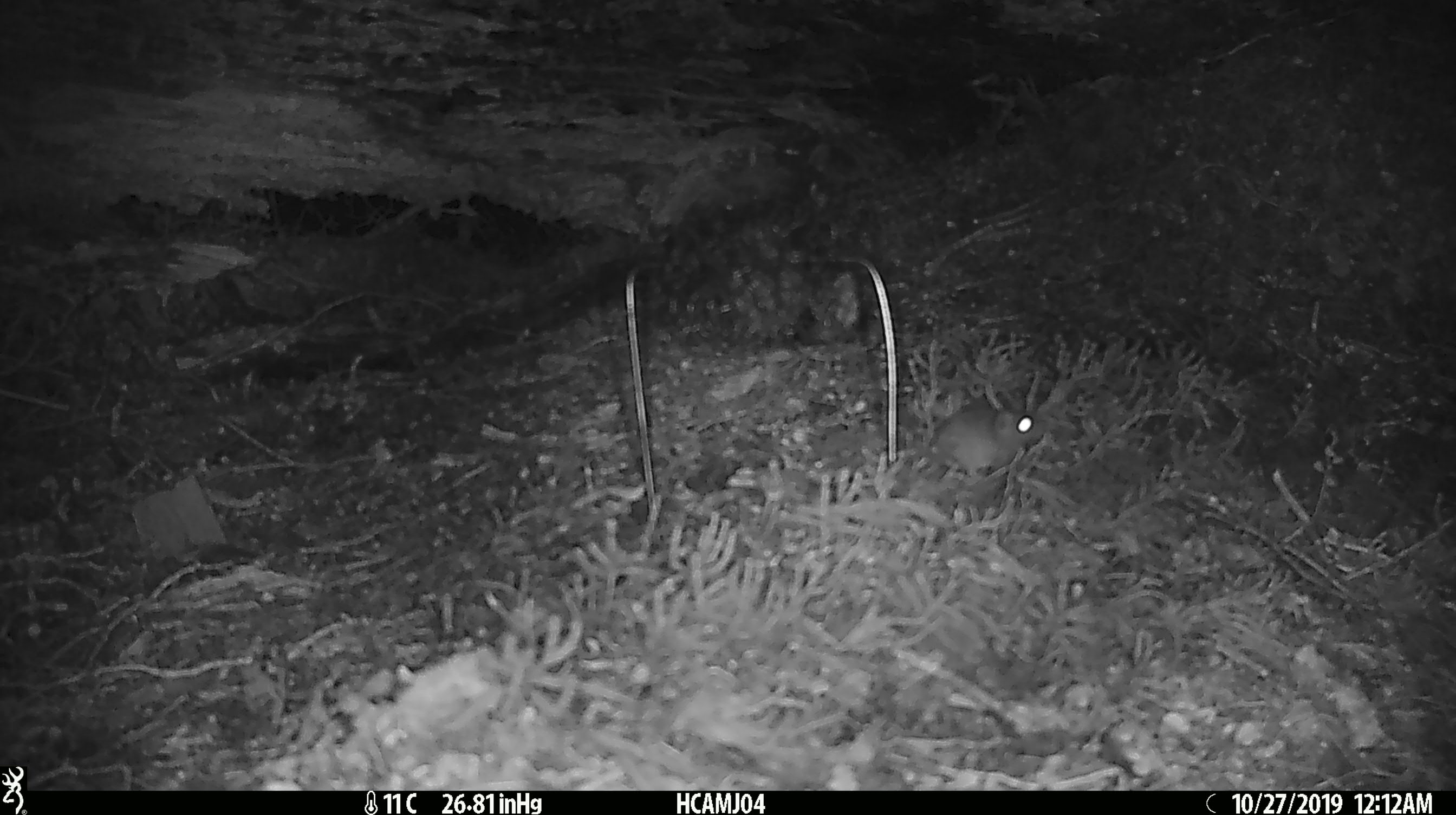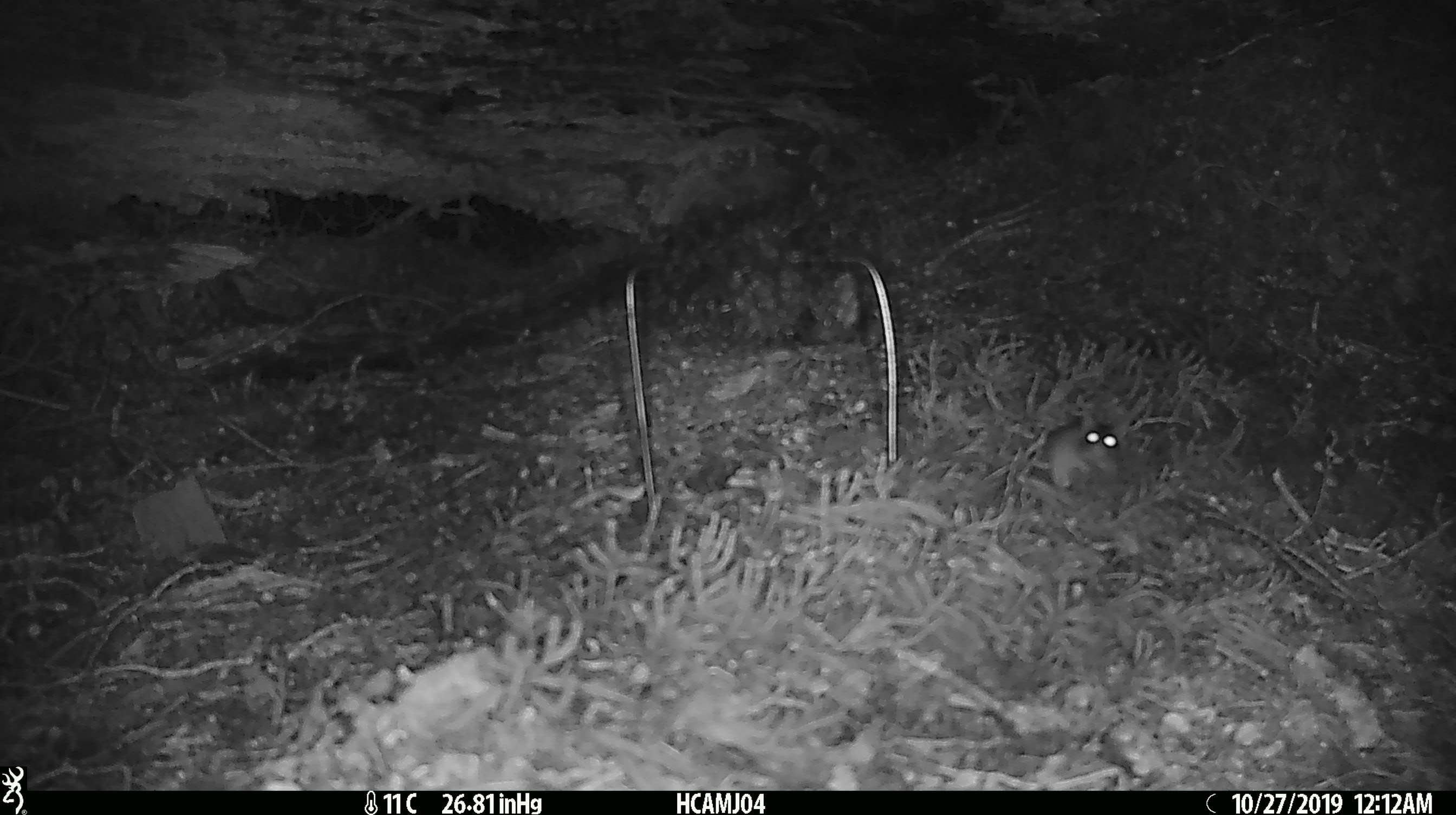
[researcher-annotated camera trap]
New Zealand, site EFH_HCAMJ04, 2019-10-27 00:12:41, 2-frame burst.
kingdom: Animalia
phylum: Chordata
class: Mammalia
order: Rodentia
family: Muridae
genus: Mus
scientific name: Mus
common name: mouse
Mouse (Mus).